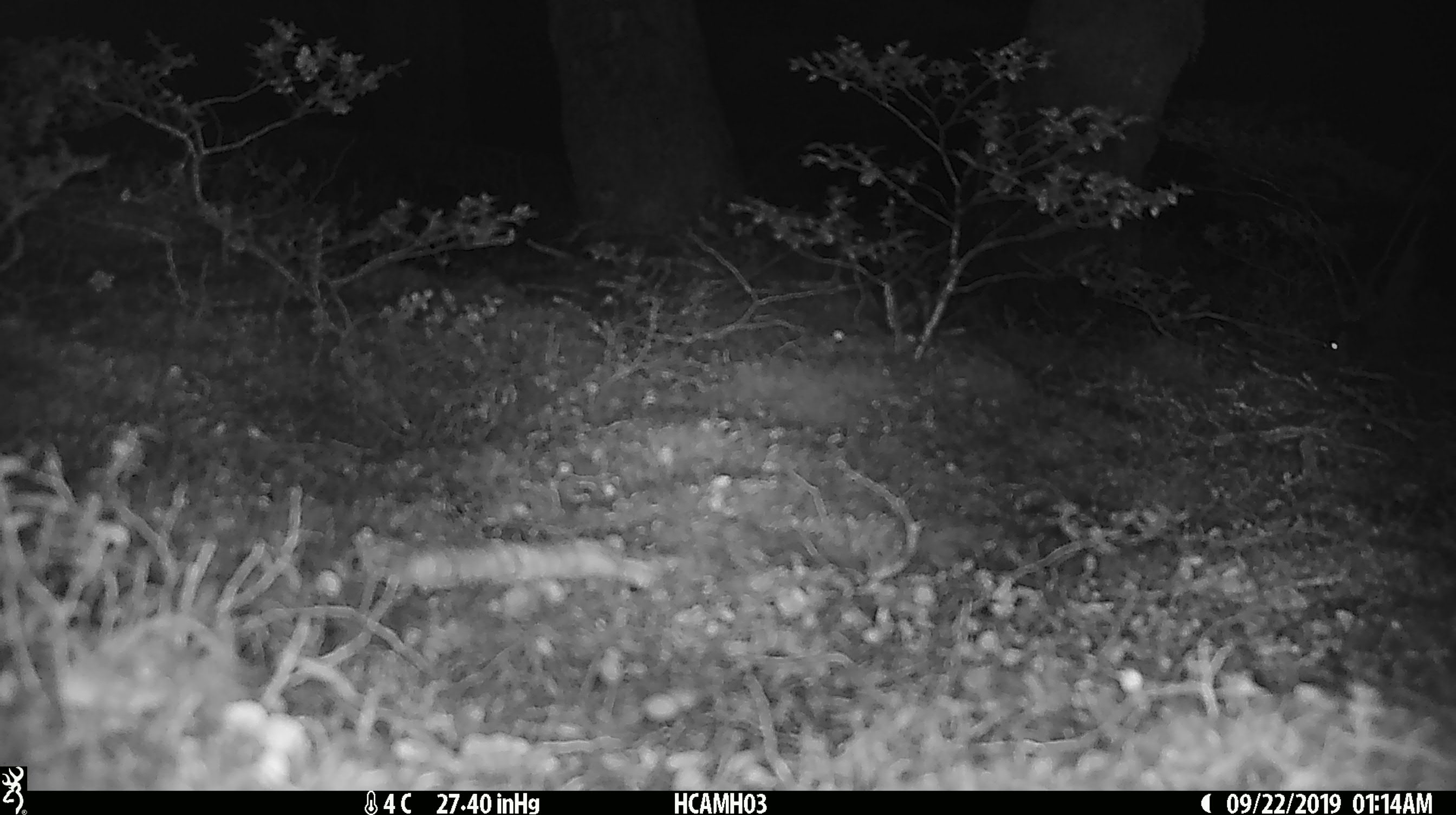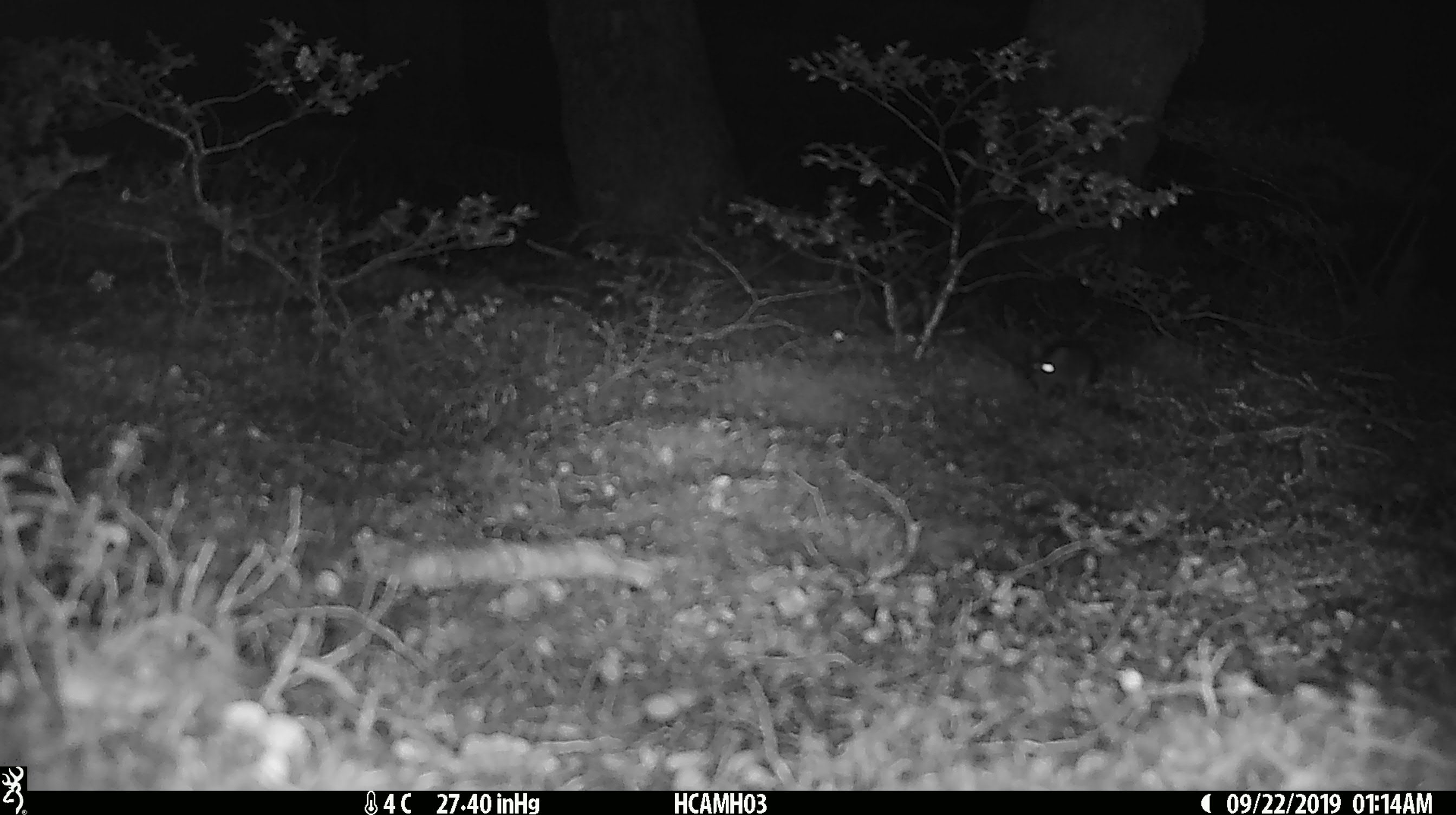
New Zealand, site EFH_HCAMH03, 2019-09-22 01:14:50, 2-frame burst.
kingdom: Animalia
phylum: Chordata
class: Mammalia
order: Rodentia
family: Muridae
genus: Mus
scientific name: Mus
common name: mouse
Mouse (Mus).